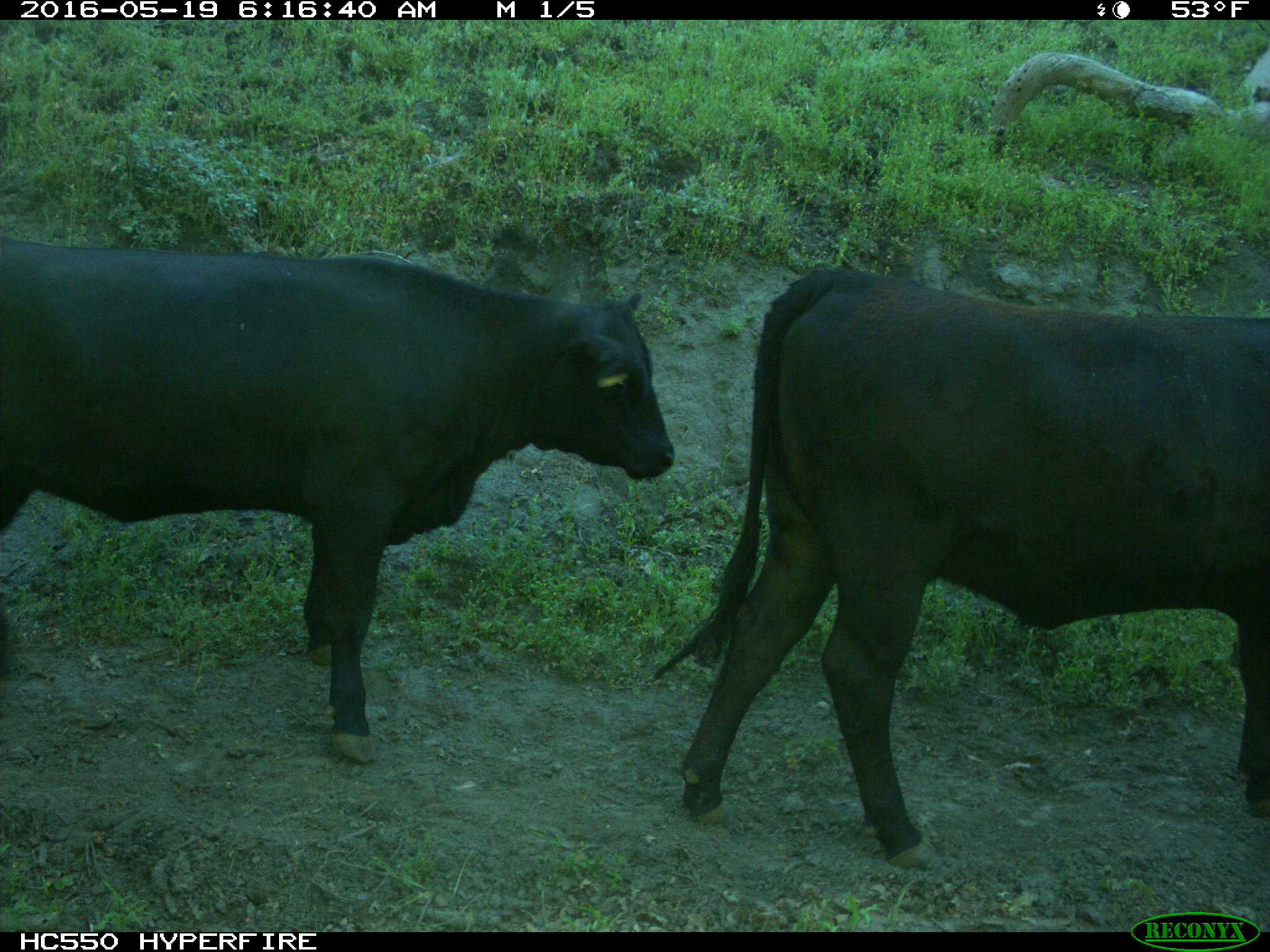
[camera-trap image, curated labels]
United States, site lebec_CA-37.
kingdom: Animalia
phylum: Chordata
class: Mammalia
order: Artiodactyla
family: Bovidae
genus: Bos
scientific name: Bos taurus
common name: domestic cow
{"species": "Bos taurus (domestic cow)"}